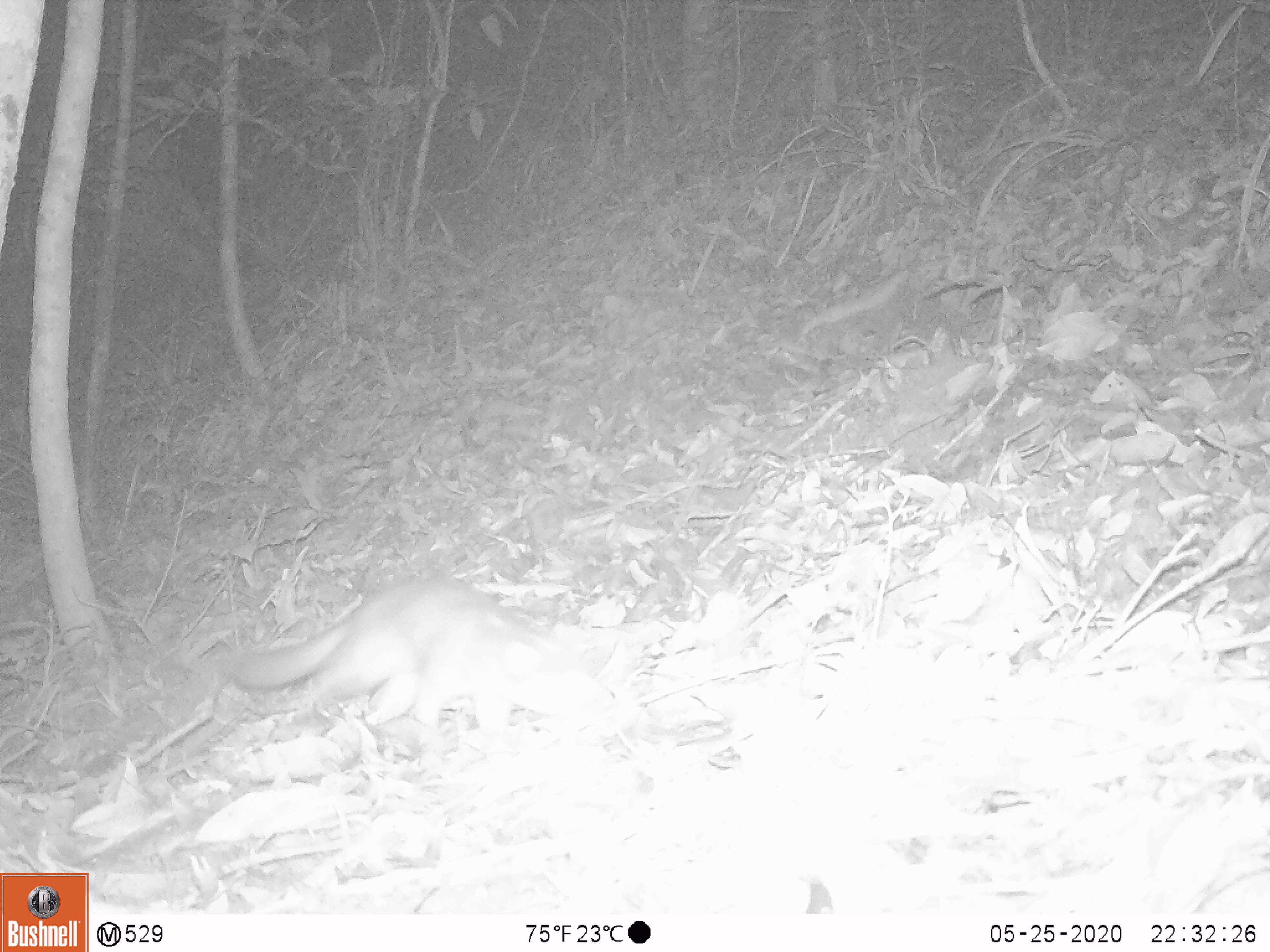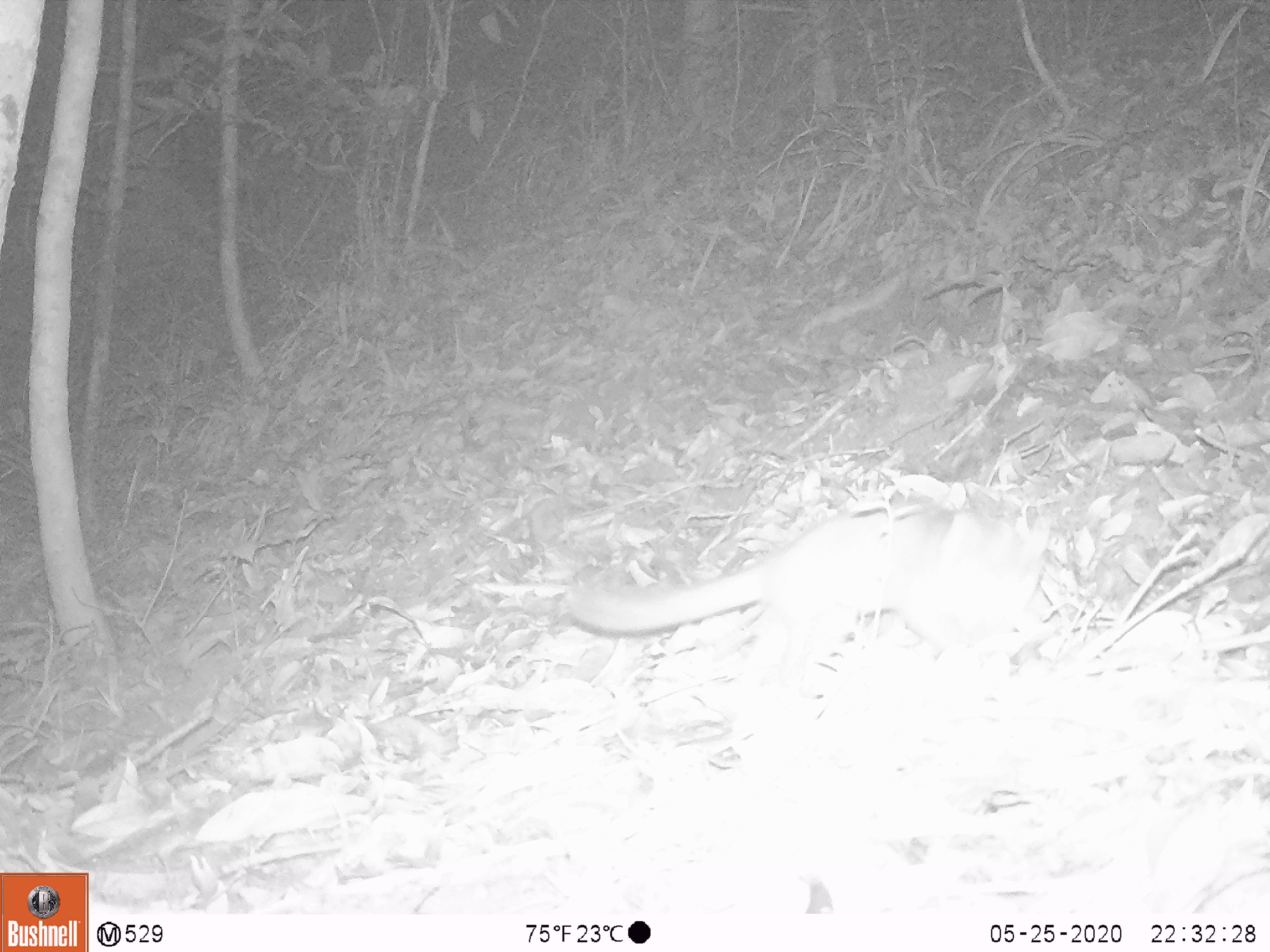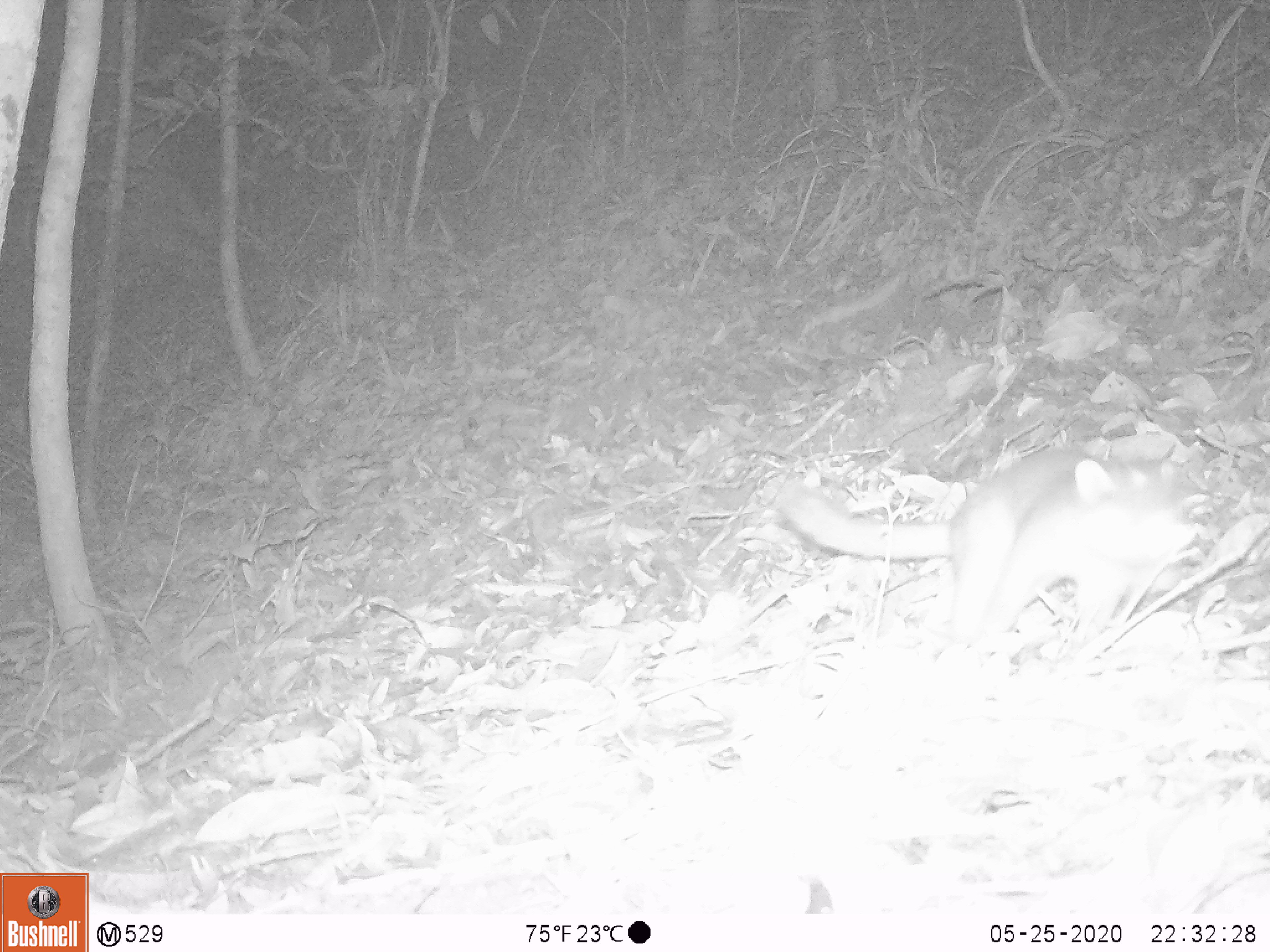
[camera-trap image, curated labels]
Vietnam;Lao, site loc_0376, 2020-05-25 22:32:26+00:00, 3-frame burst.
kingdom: Animalia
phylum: Chordata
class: Mammalia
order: Carnivora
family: Mustelidae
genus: Melogale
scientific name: Melogale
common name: ferret badger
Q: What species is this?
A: Ferret badger (Melogale).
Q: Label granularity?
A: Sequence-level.